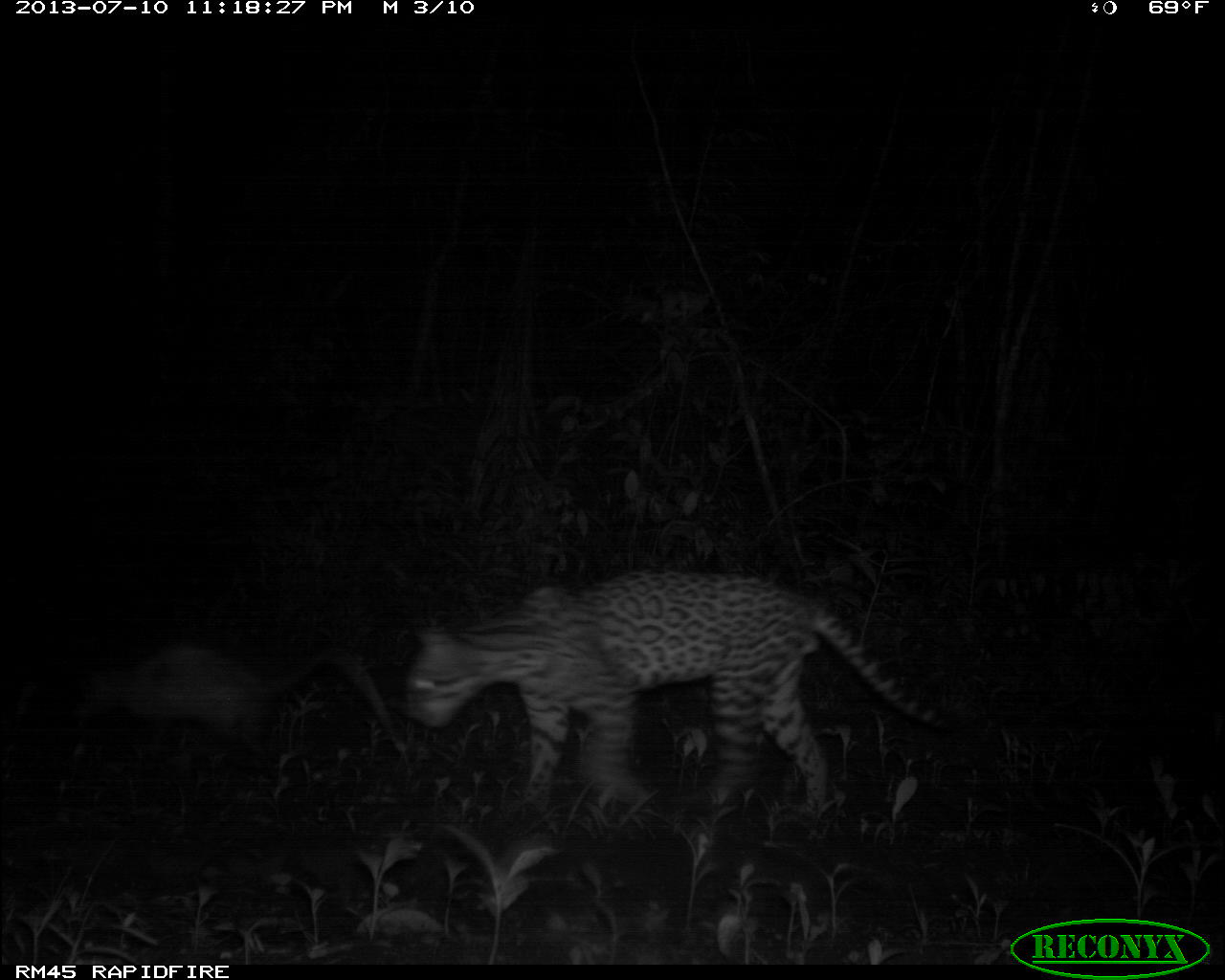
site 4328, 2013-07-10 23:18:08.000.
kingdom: Animalia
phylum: Chordata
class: Mammalia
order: Carnivora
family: Felidae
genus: Leopardus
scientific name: Leopardus pardalis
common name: ocelot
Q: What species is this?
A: Leopardus pardalis (ocelot).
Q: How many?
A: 1.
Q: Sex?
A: Male.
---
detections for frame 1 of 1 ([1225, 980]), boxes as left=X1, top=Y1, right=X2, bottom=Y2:
leopardus pardalis: left=391, top=564, right=957, bottom=810; left=67, top=636, right=394, bottom=759